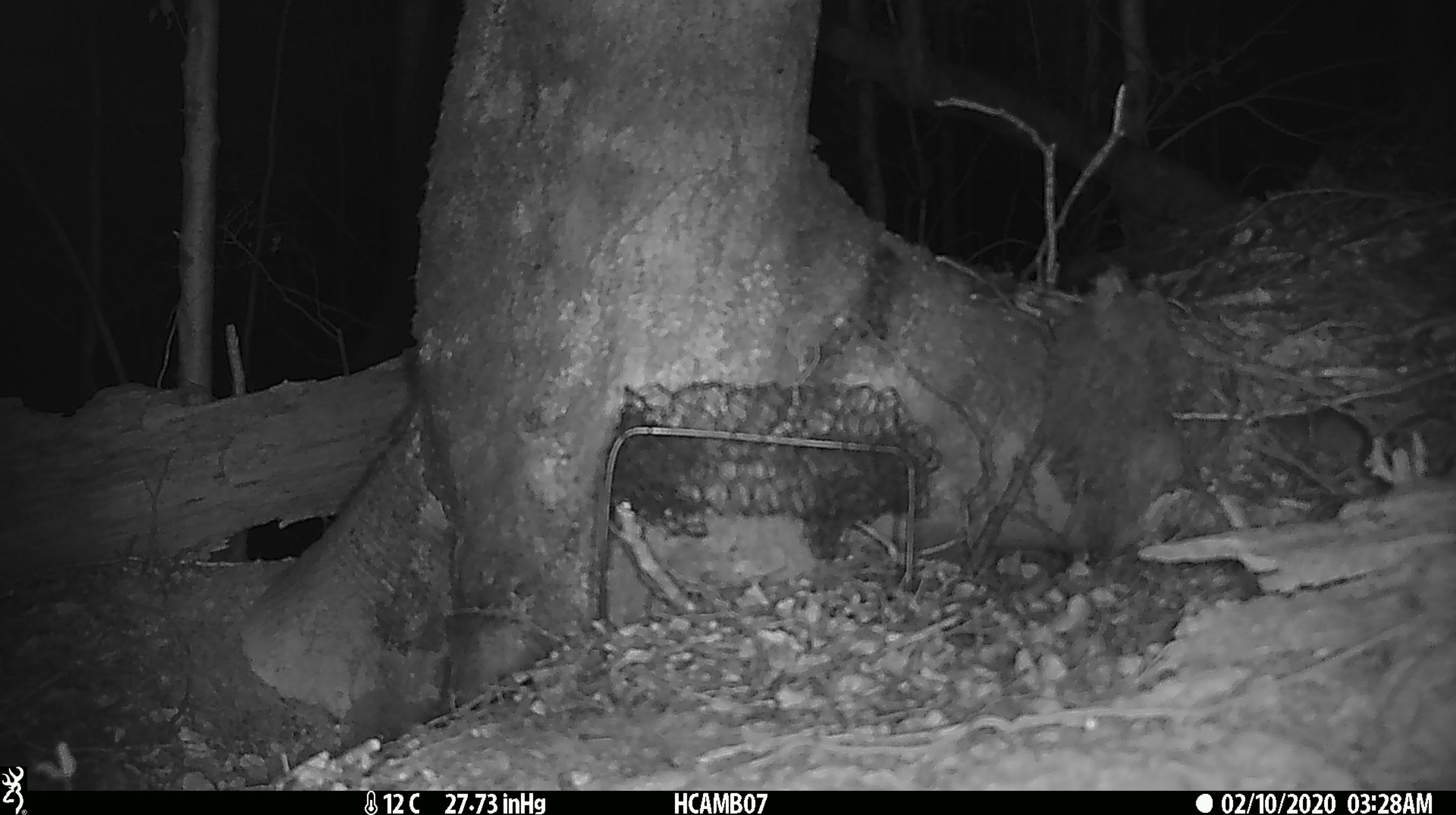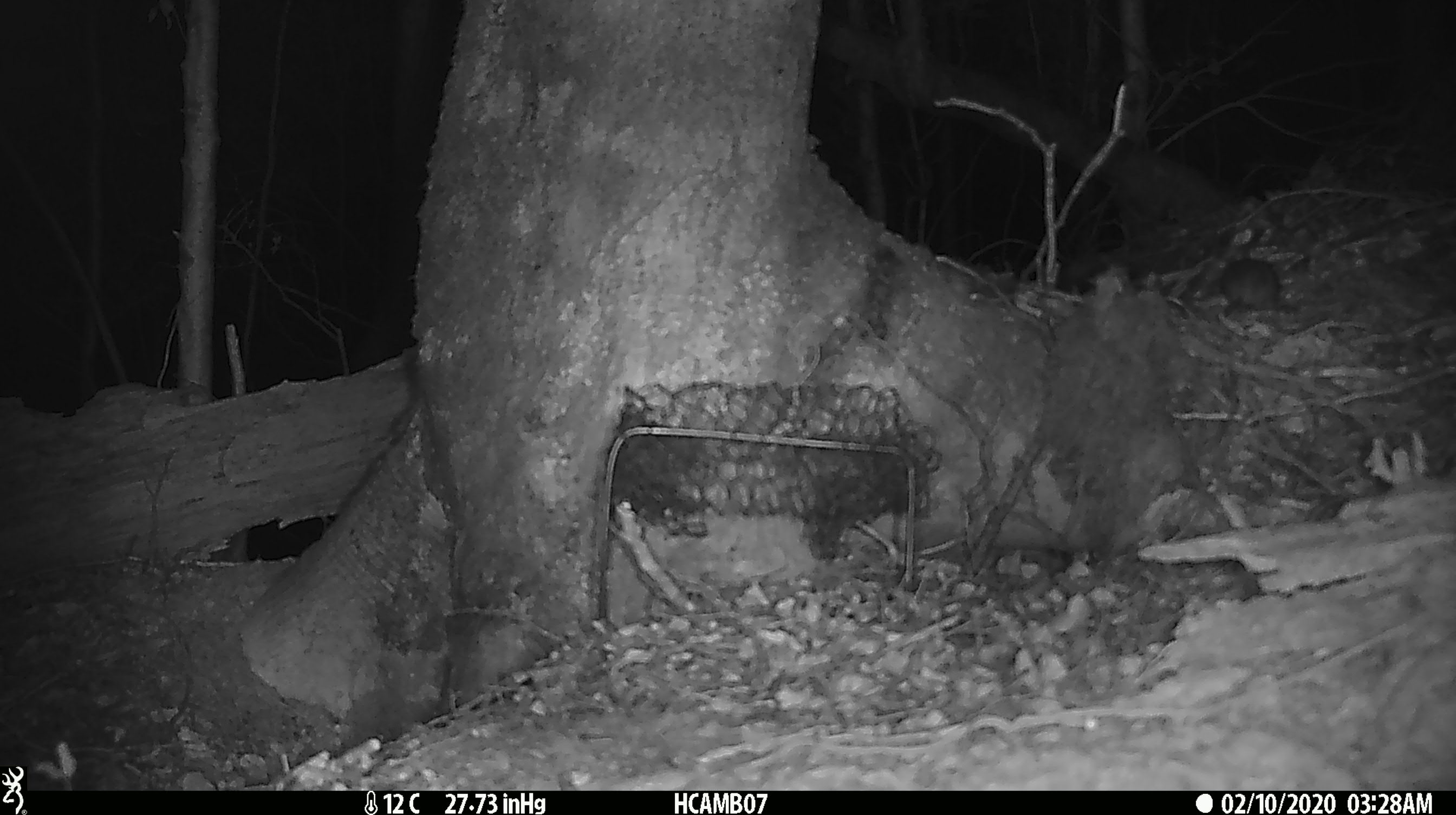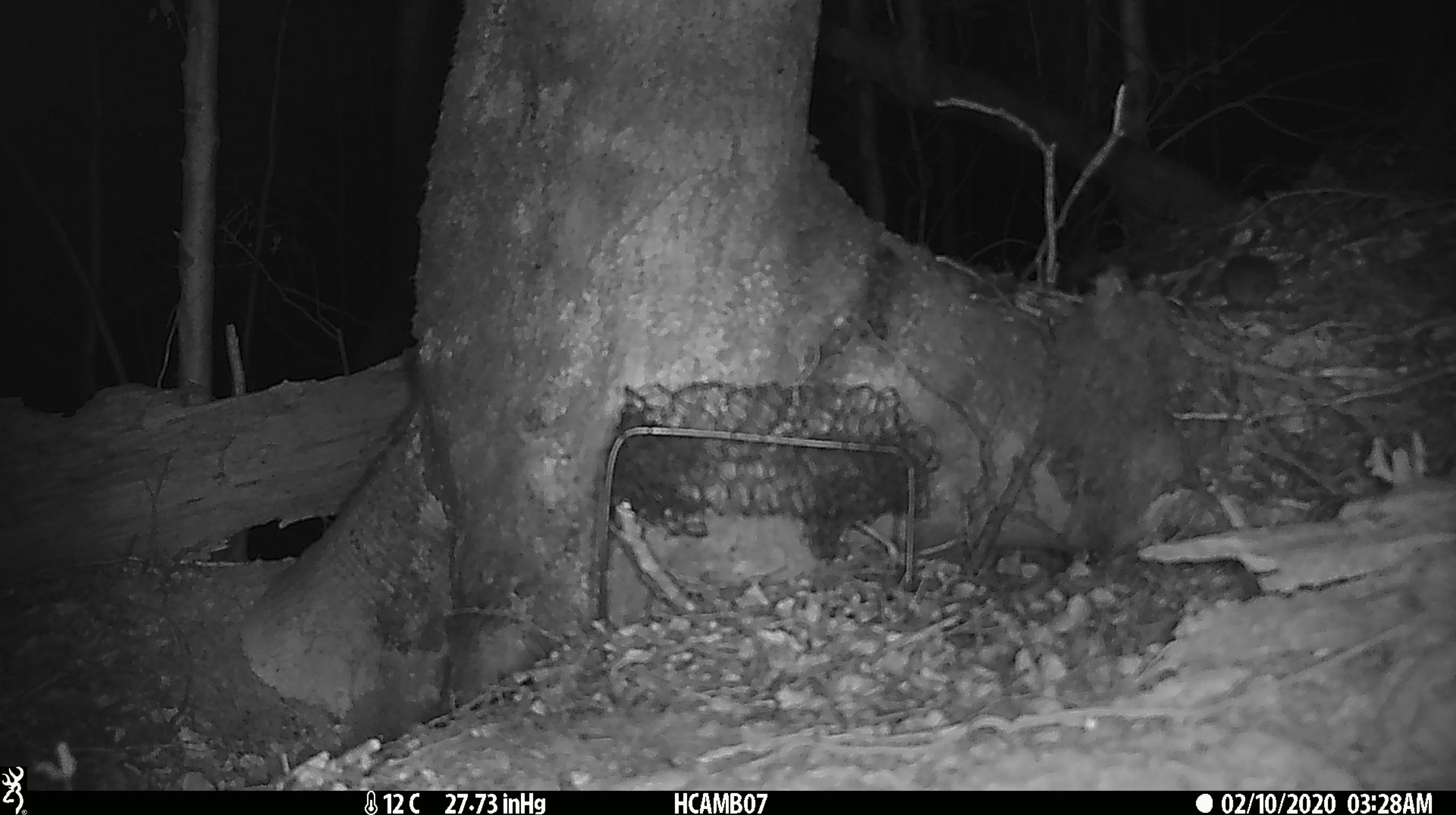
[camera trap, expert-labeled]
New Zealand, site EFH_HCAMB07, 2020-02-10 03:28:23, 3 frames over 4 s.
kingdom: Animalia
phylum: Chordata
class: Mammalia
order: Rodentia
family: Muridae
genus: Mus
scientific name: Mus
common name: mouse